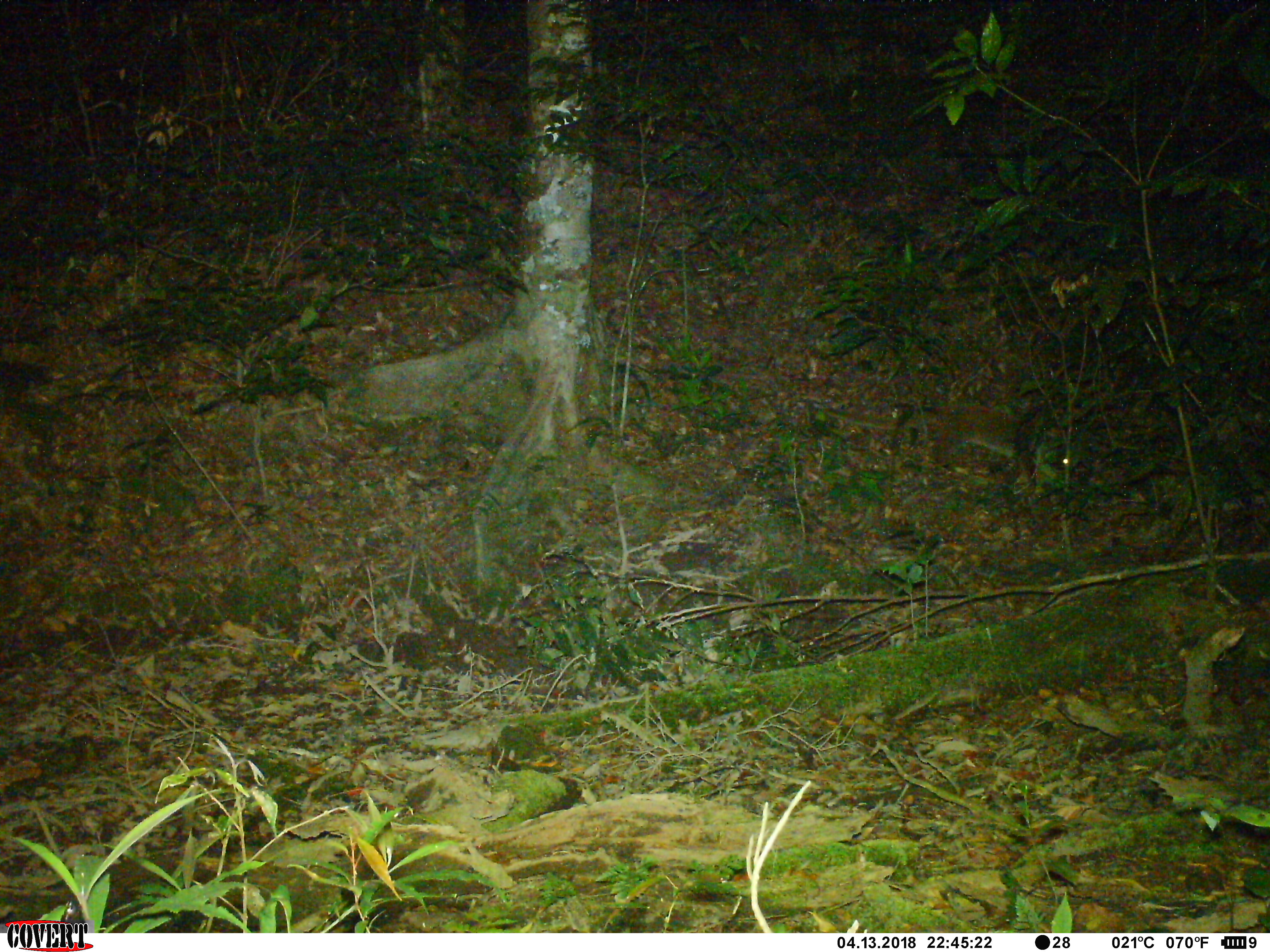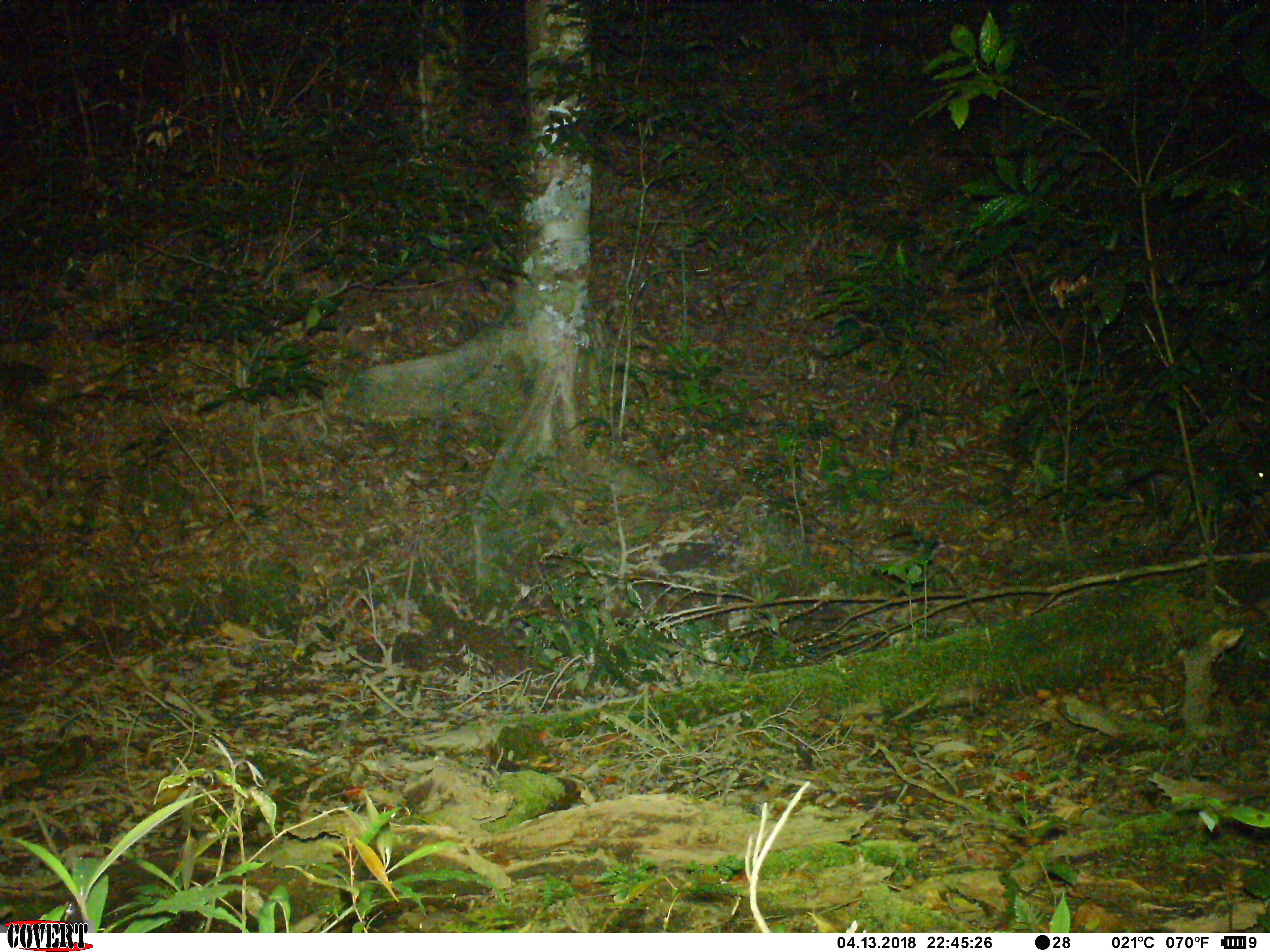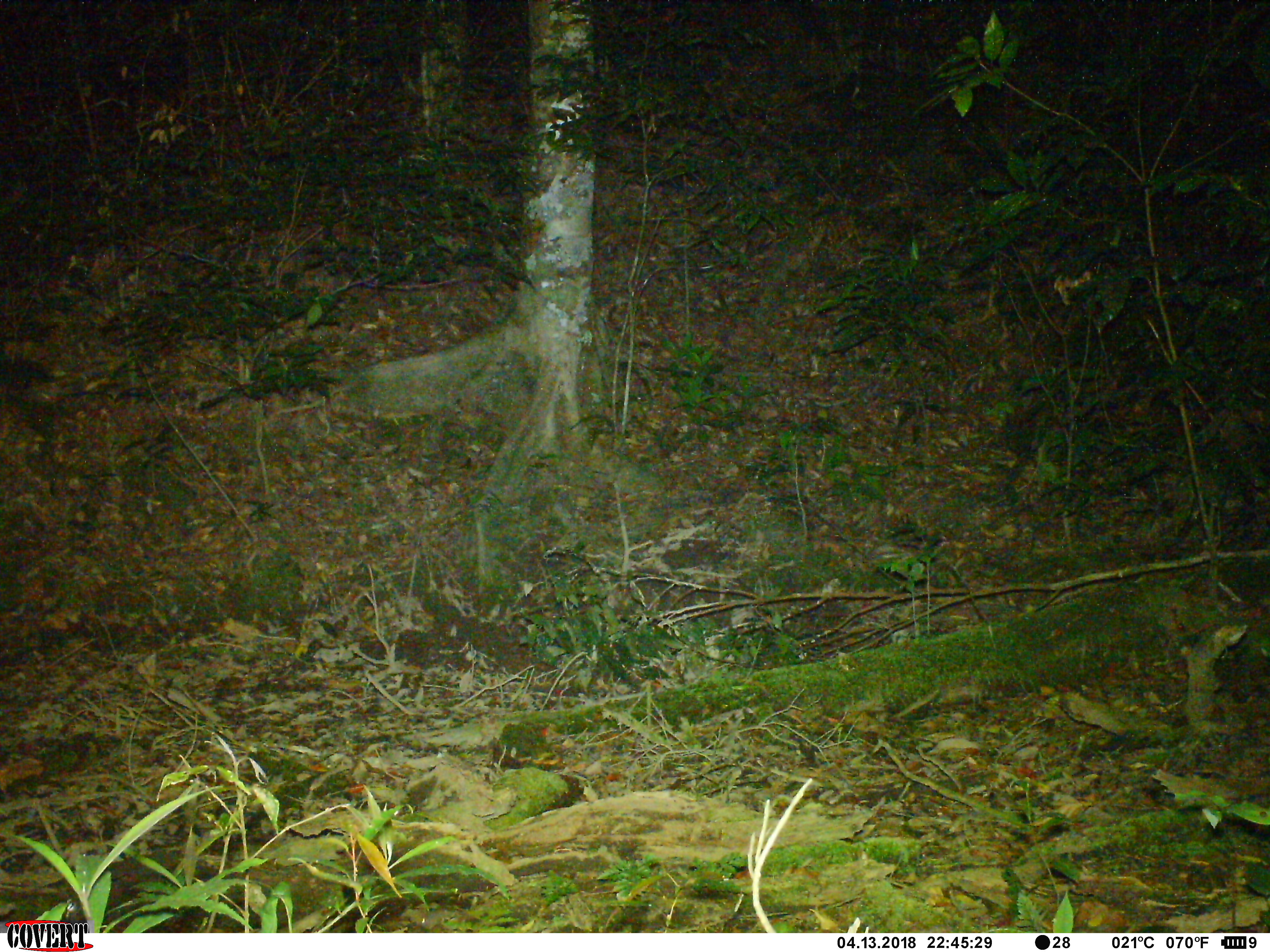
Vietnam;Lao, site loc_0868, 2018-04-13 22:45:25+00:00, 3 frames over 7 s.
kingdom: Animalia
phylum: Chordata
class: Mammalia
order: Carnivora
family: Viverridae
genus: Paguma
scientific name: Paguma larvata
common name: masked palm civet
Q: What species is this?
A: Masked palm civet (Paguma larvata).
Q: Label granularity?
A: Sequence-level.